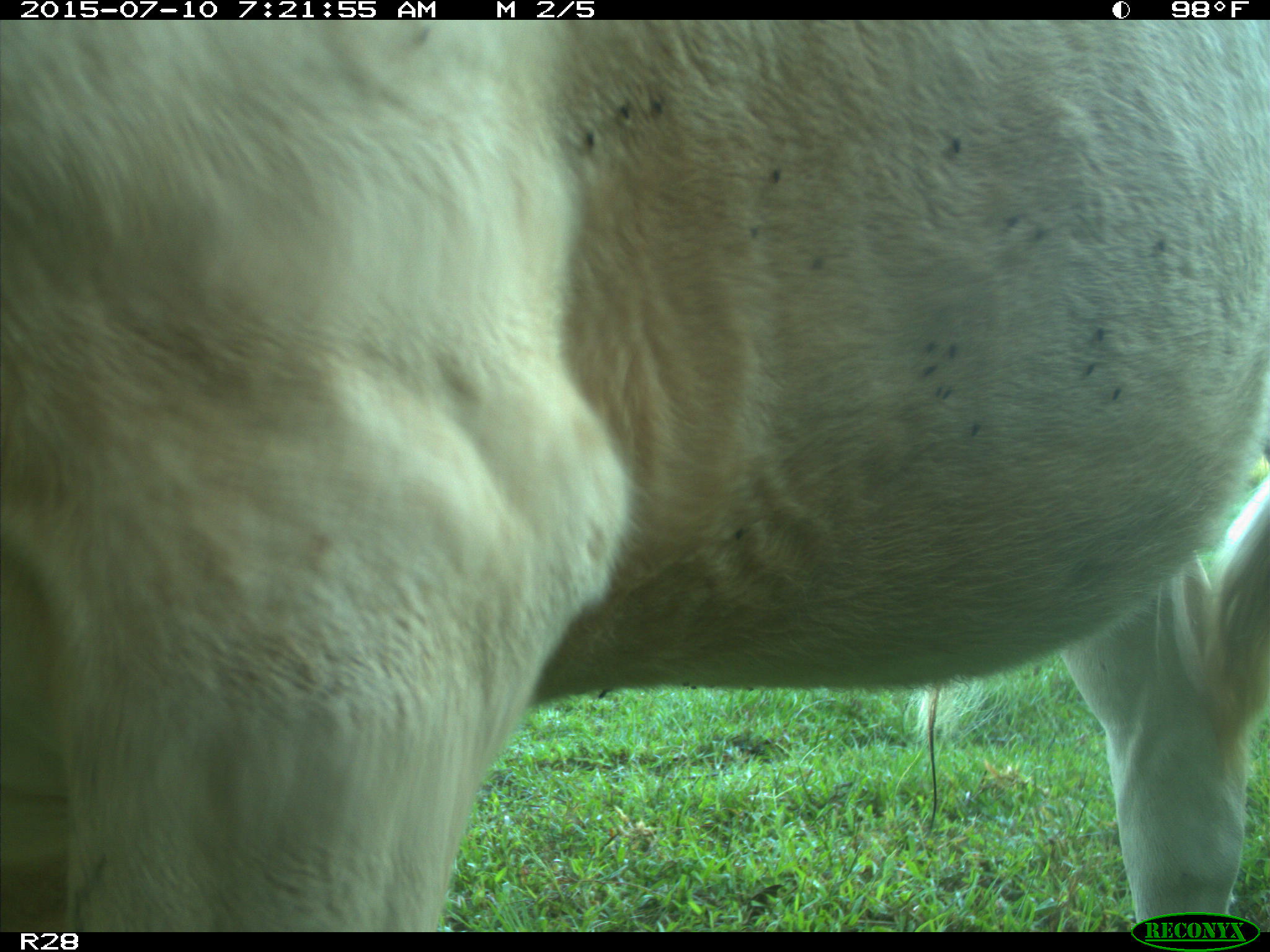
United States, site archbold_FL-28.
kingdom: Animalia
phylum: Chordata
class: Mammalia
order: Artiodactyla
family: Bovidae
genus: Bos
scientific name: Bos taurus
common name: domestic cow